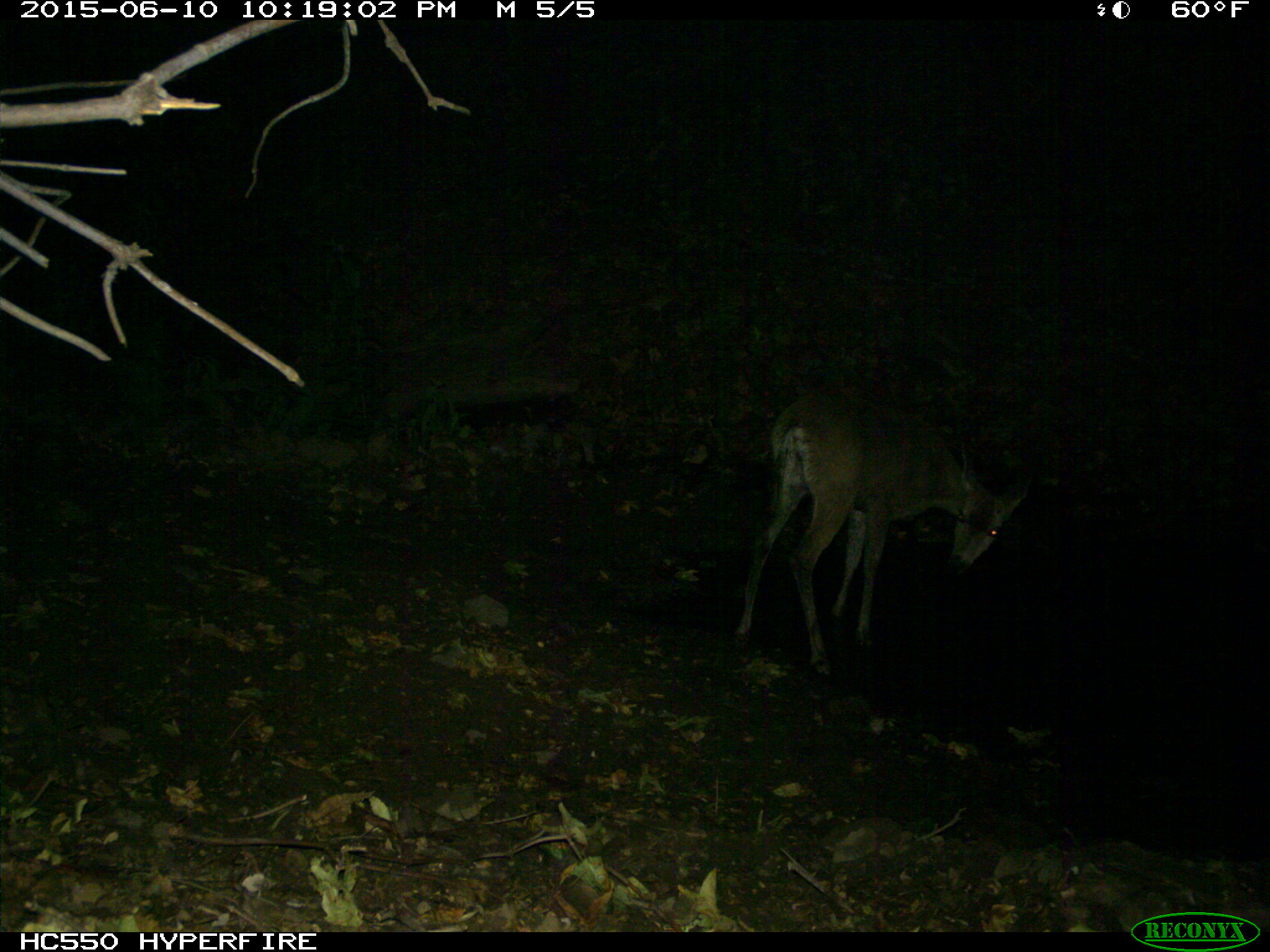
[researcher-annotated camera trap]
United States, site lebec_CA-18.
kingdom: Animalia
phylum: Chordata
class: Mammalia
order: Artiodactyla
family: Cervidae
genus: Odocoileus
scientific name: Odocoileus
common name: deer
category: unidentified deer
Unidentified deer (deer) (Odocoileus).